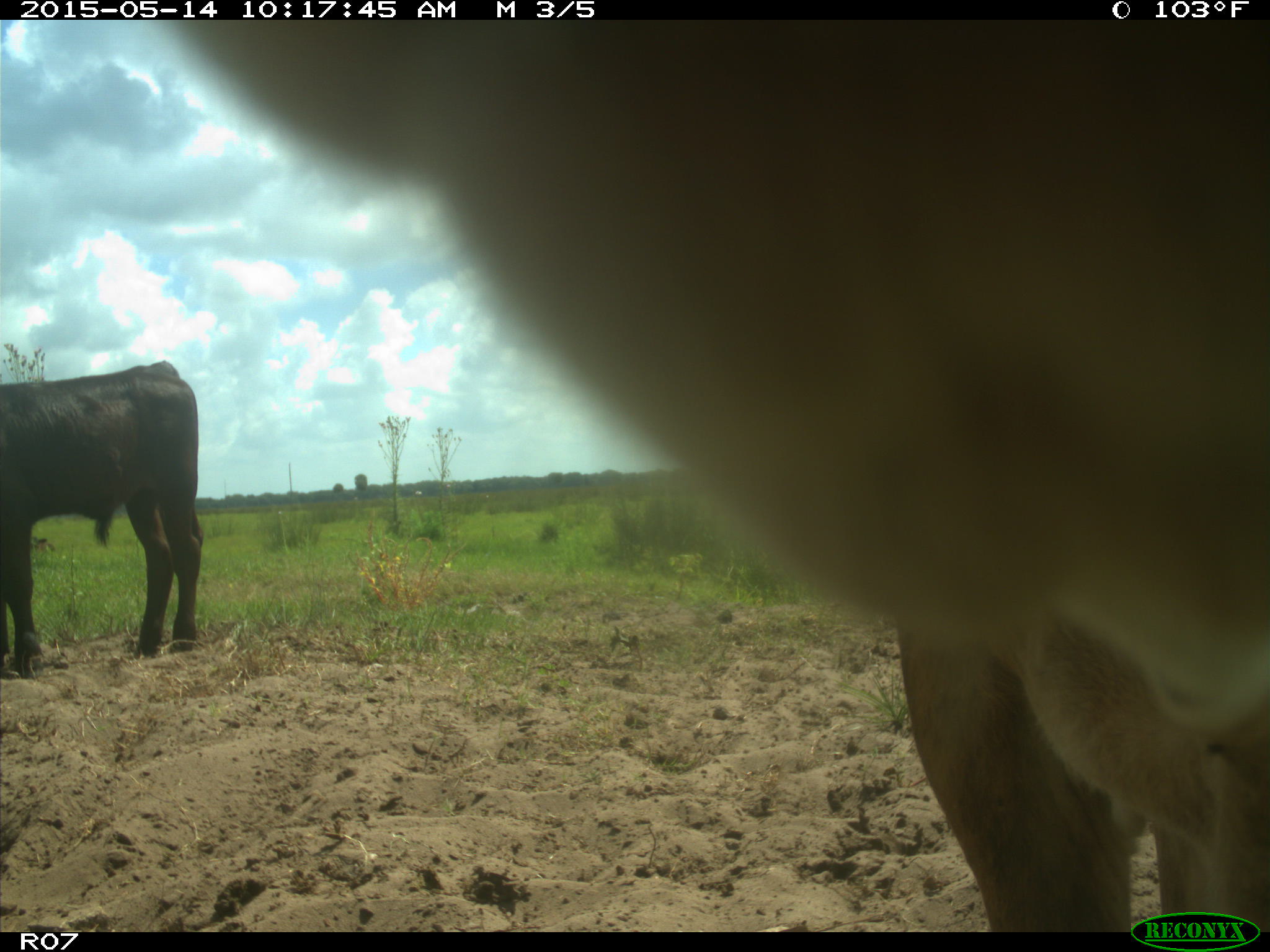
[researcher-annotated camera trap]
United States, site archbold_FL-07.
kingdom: Animalia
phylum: Chordata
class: Mammalia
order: Artiodactyla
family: Bovidae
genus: Bos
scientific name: Bos taurus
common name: domestic cow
Bos taurus (domestic cow).